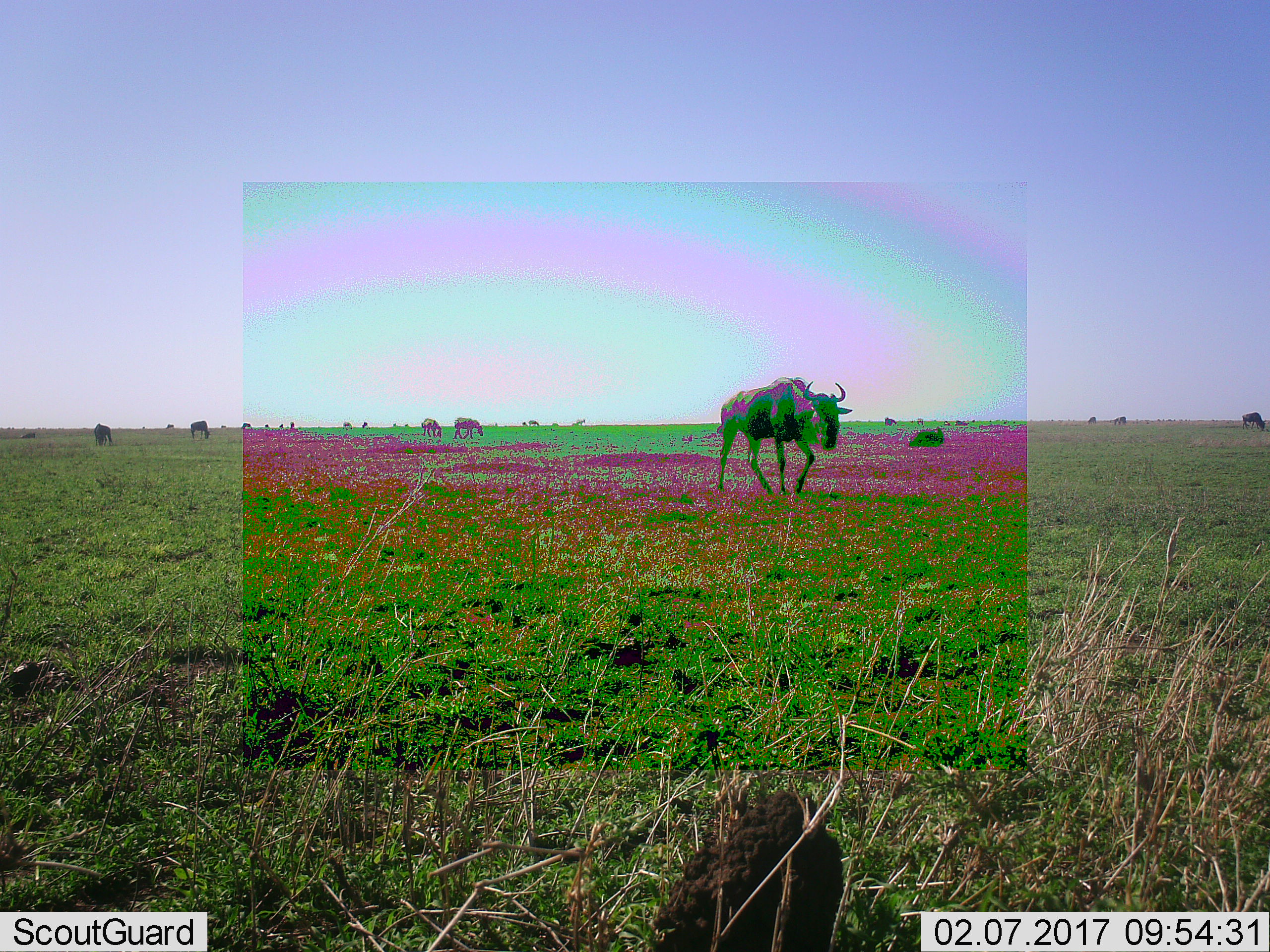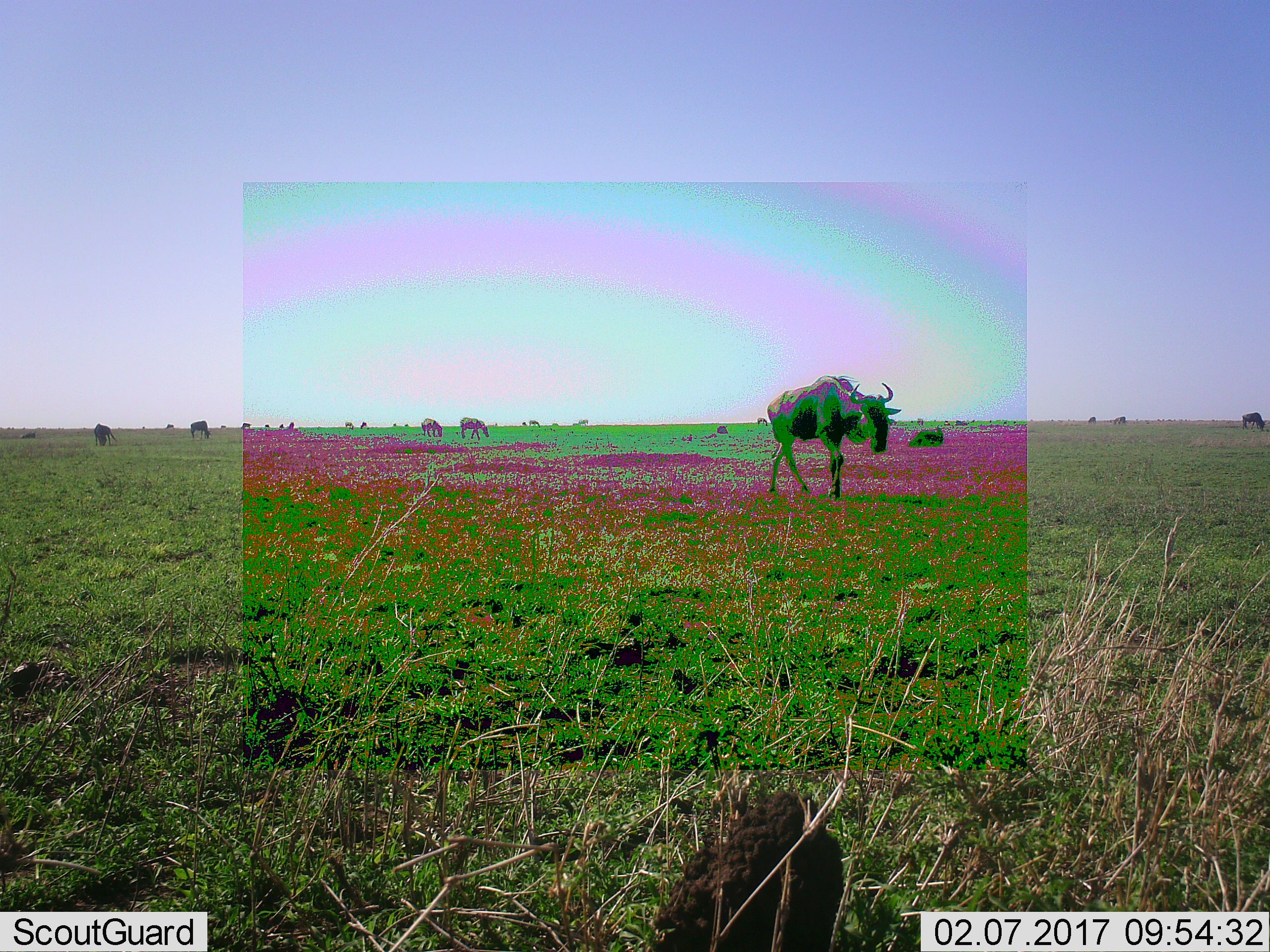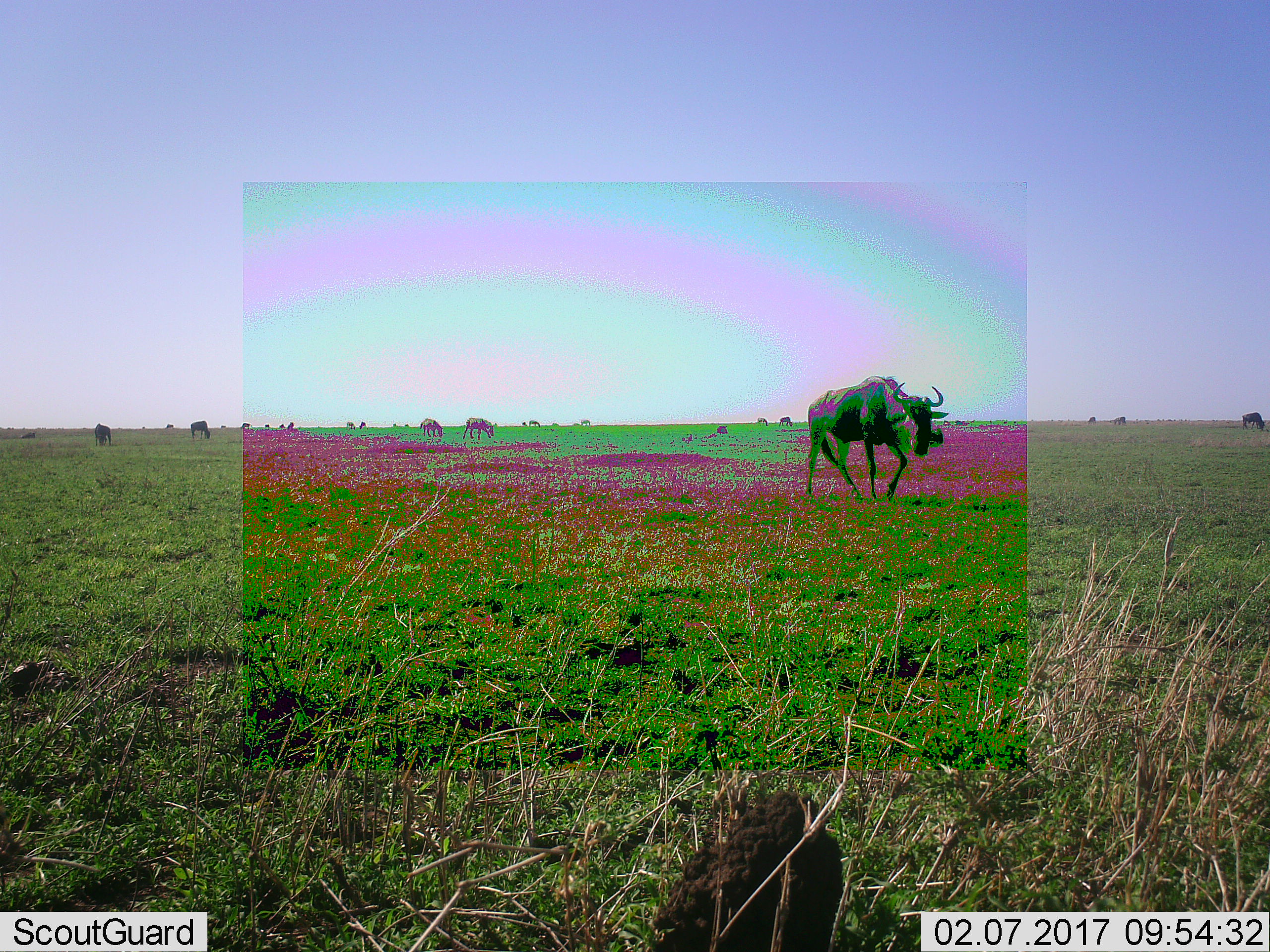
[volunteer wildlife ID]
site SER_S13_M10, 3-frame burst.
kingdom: Animalia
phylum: Chordata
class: Mammalia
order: Artiodactyla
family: Bovidae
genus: Connochaetes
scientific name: Connochaetes taurinus taurinus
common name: blue wildebeest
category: wildebeestblue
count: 11-50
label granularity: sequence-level